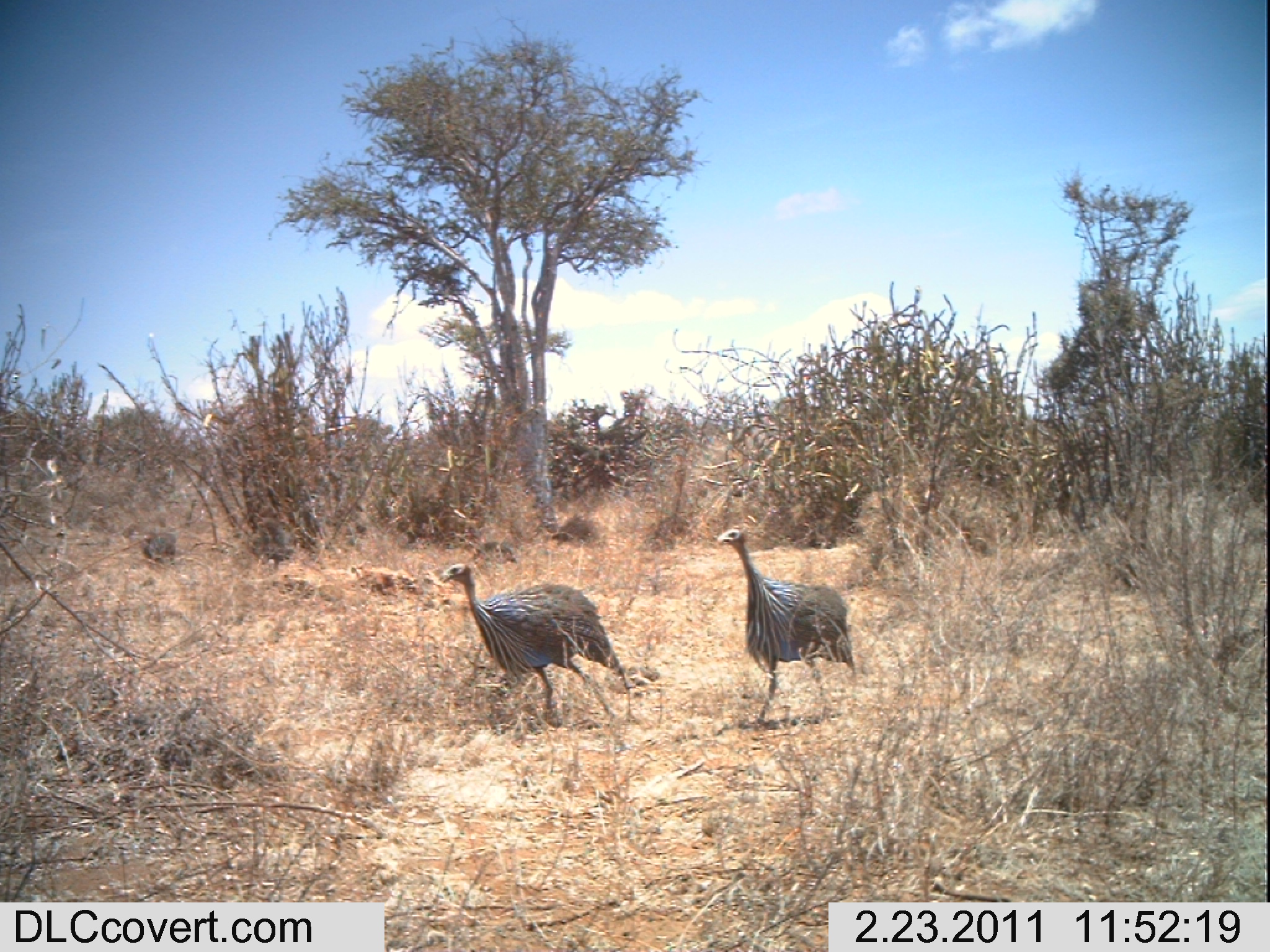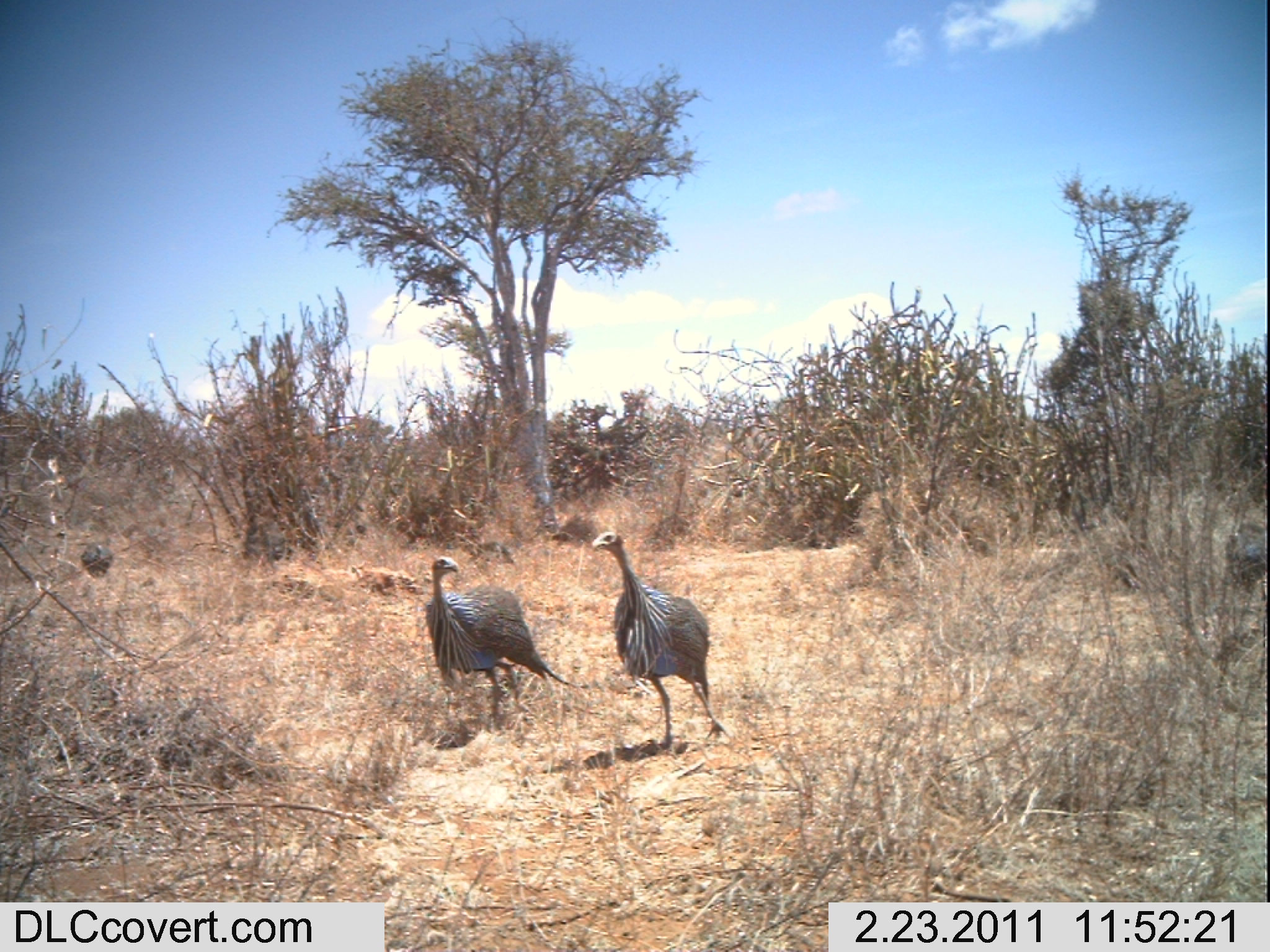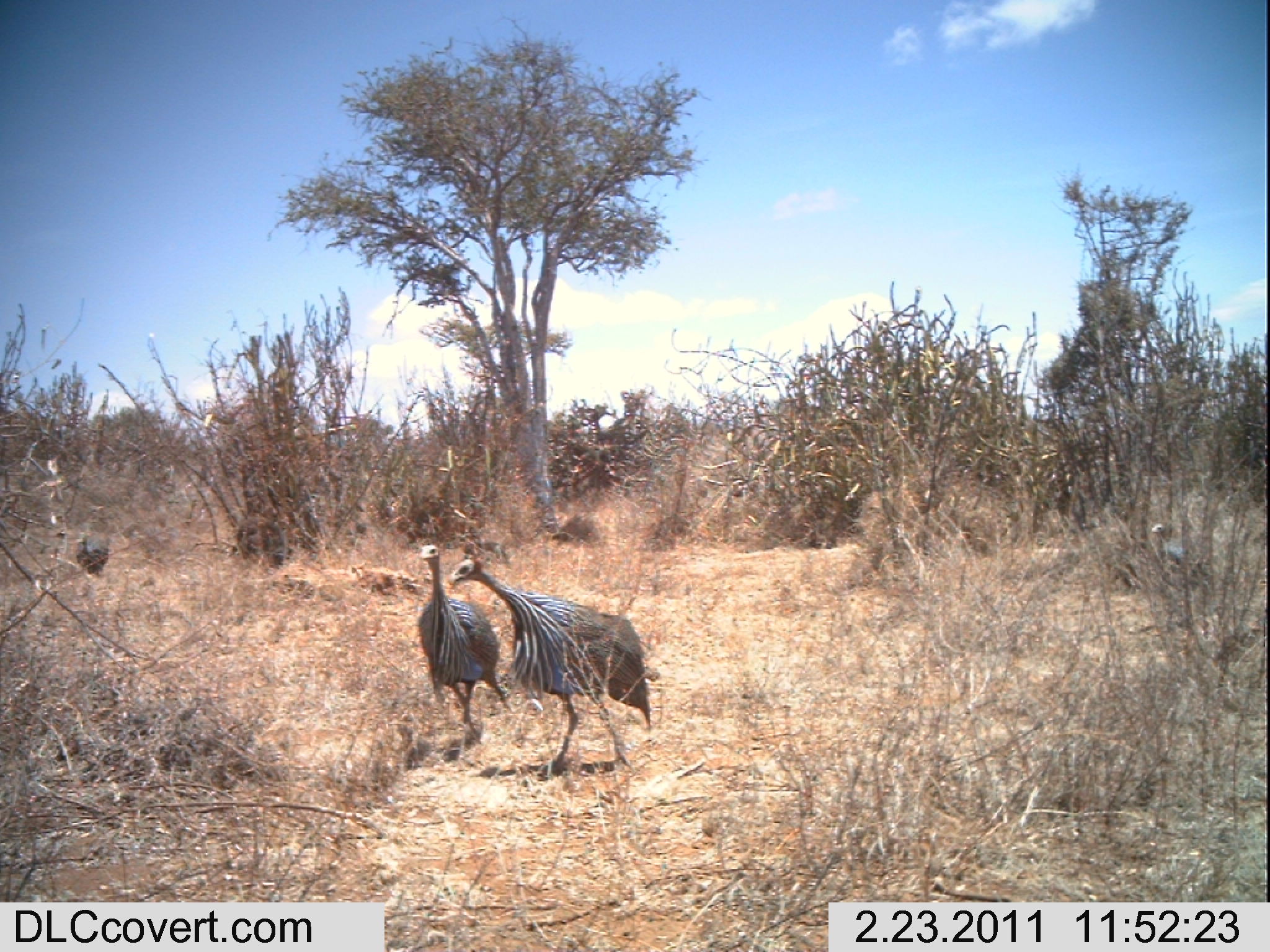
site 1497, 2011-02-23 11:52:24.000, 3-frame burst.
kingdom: Animalia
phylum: Chordata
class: Aves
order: Galliformes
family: Numididae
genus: Acryllium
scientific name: Acryllium vulturinum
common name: vulturine guineafowl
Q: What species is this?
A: Acryllium vulturinum (vulturine guineafowl).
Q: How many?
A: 3.